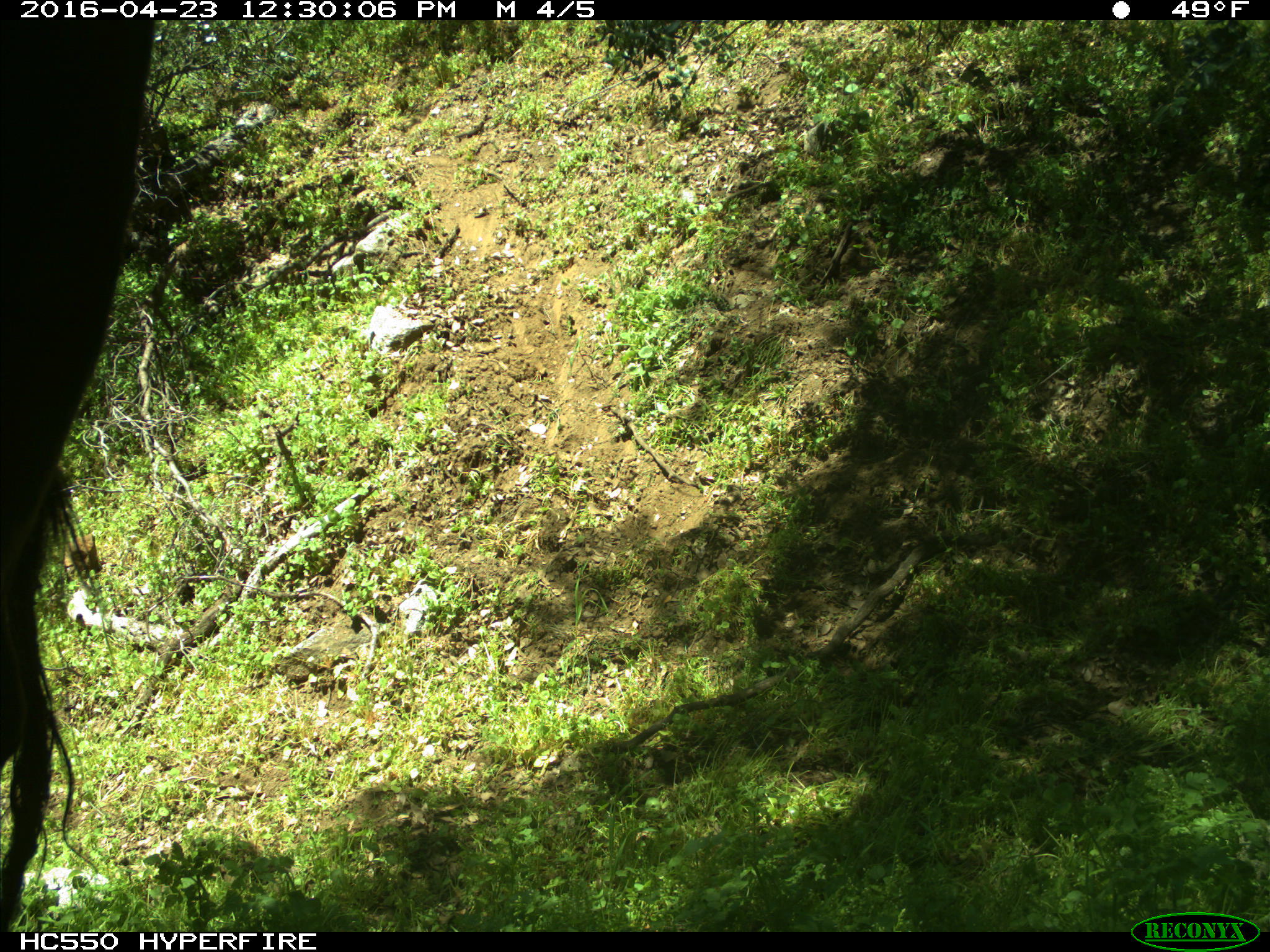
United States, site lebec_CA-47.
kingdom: Animalia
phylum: Chordata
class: Mammalia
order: Artiodactyla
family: Bovidae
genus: Bos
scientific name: Bos taurus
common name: domestic cow